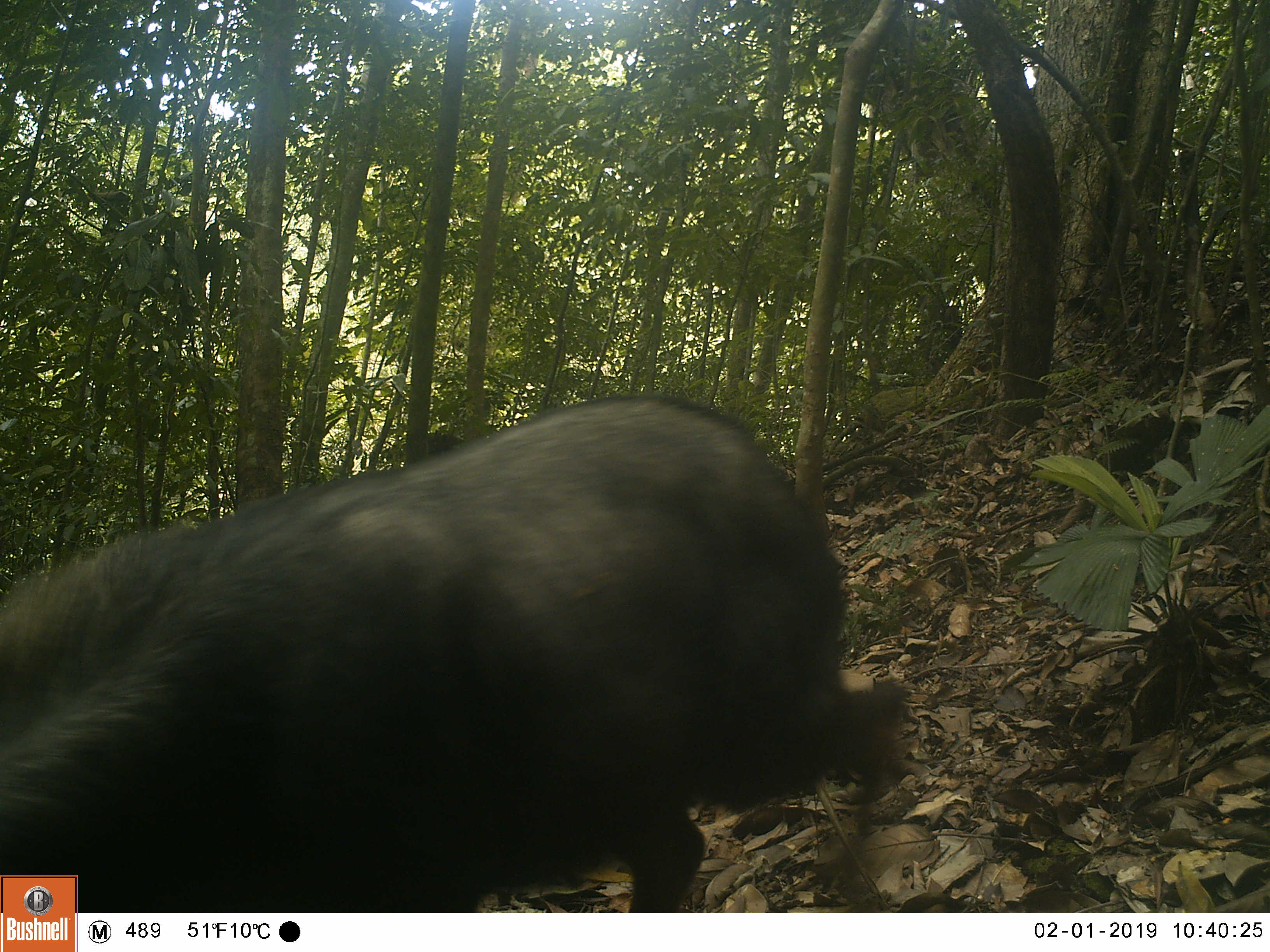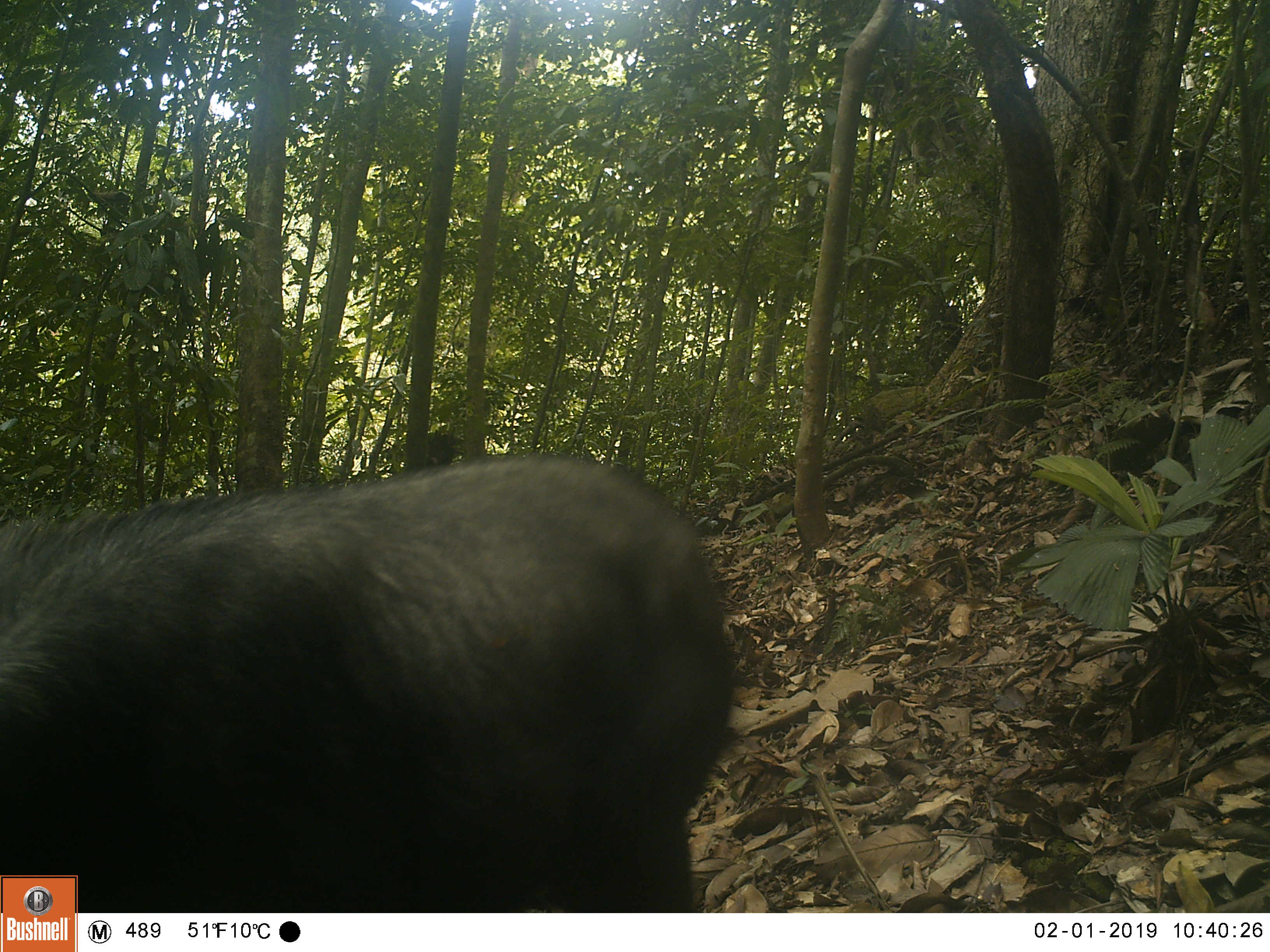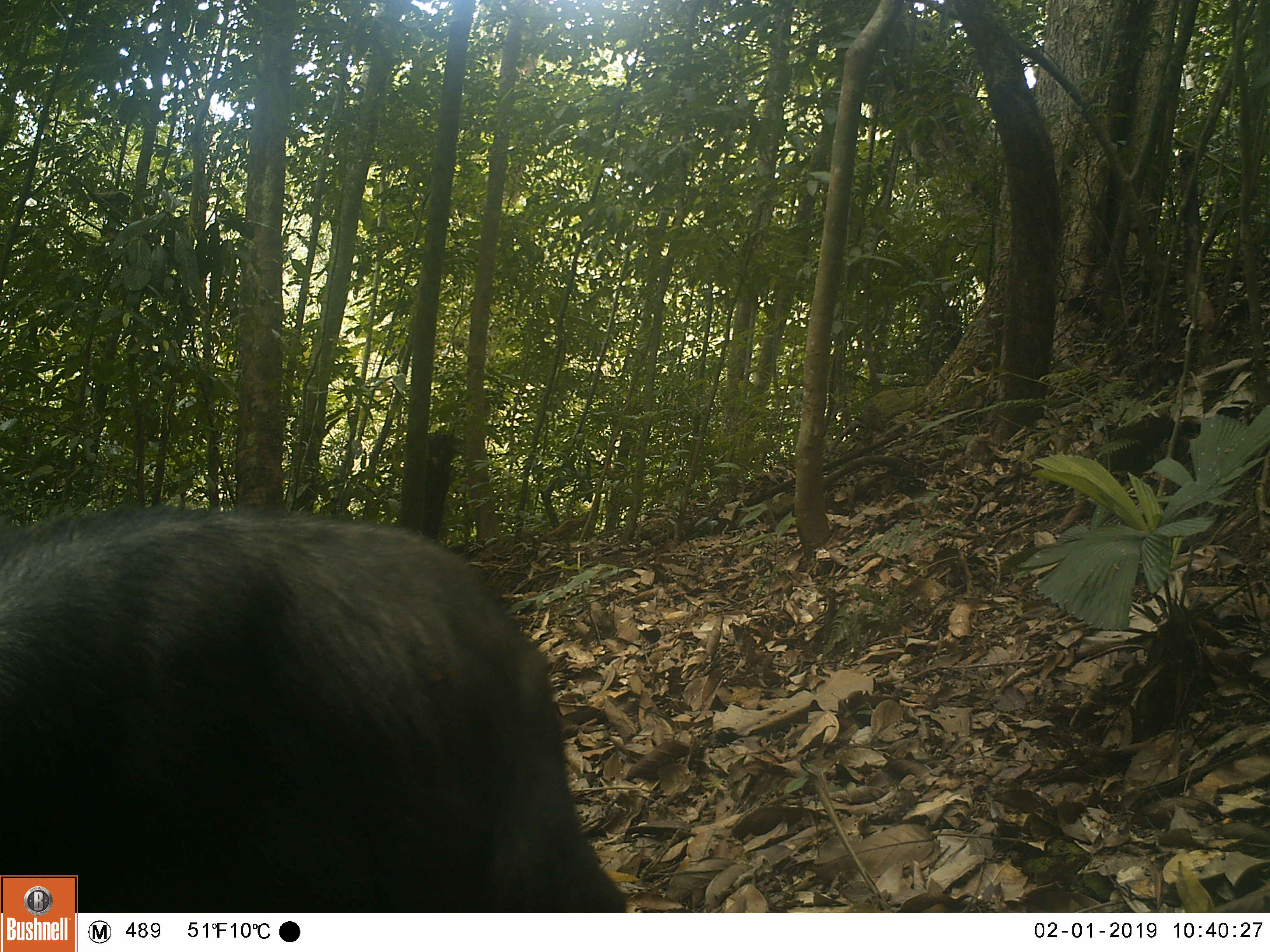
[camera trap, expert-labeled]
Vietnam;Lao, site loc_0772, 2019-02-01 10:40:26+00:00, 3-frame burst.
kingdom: Animalia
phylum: Chordata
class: Mammalia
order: Artiodactyla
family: Bovidae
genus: Capricornis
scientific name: Capricornis sumatraensis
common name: chinese serow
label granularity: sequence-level